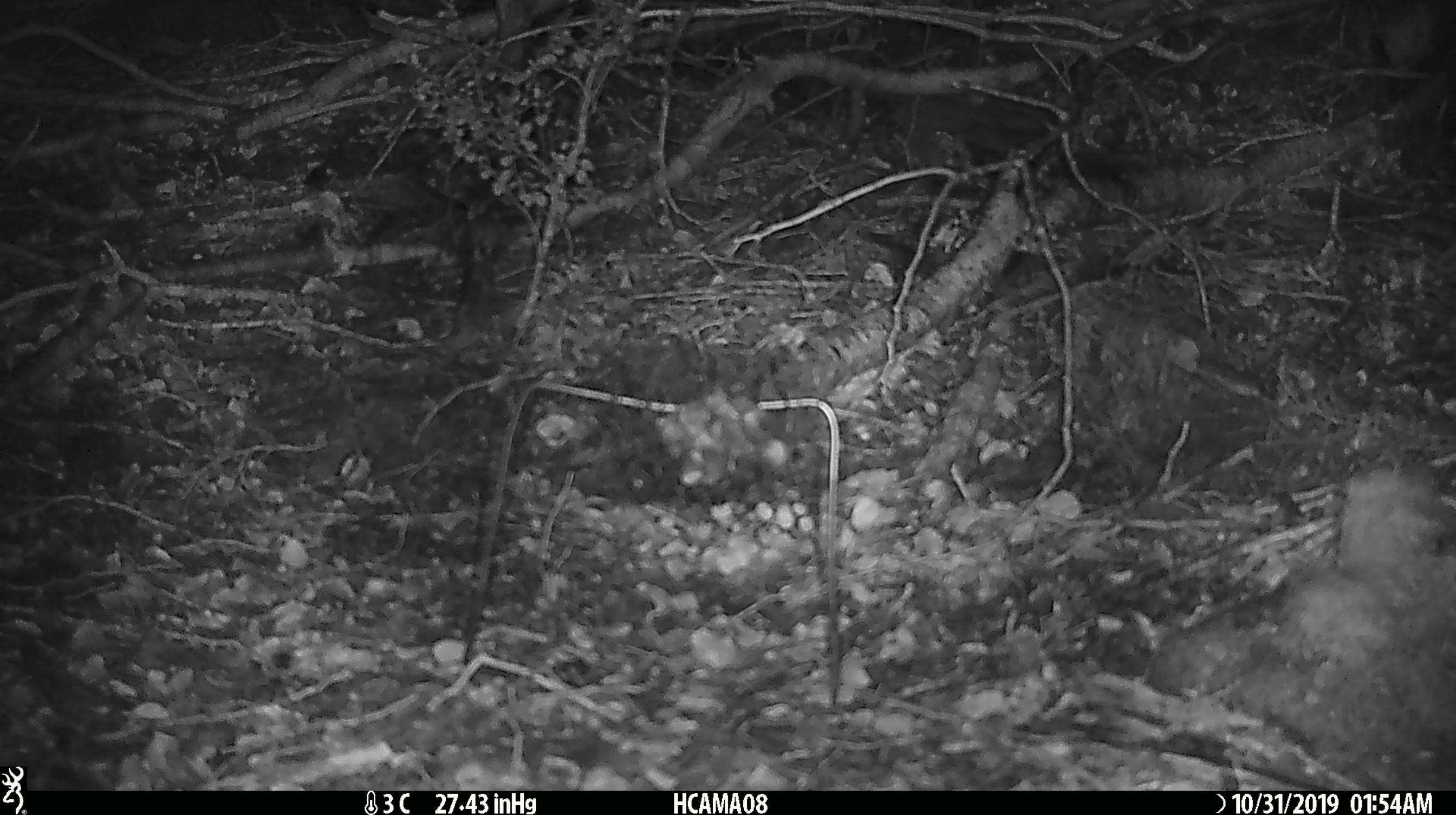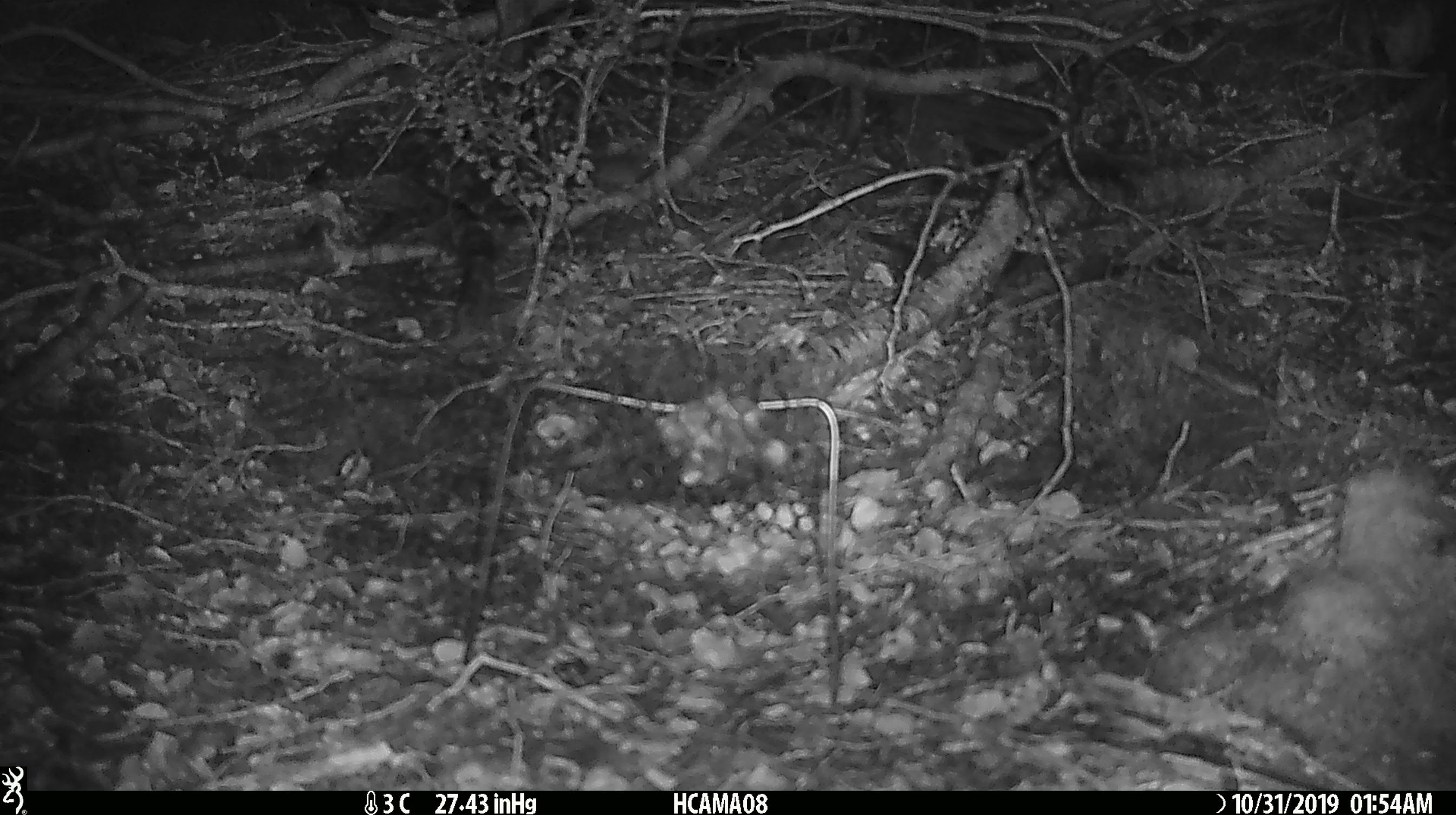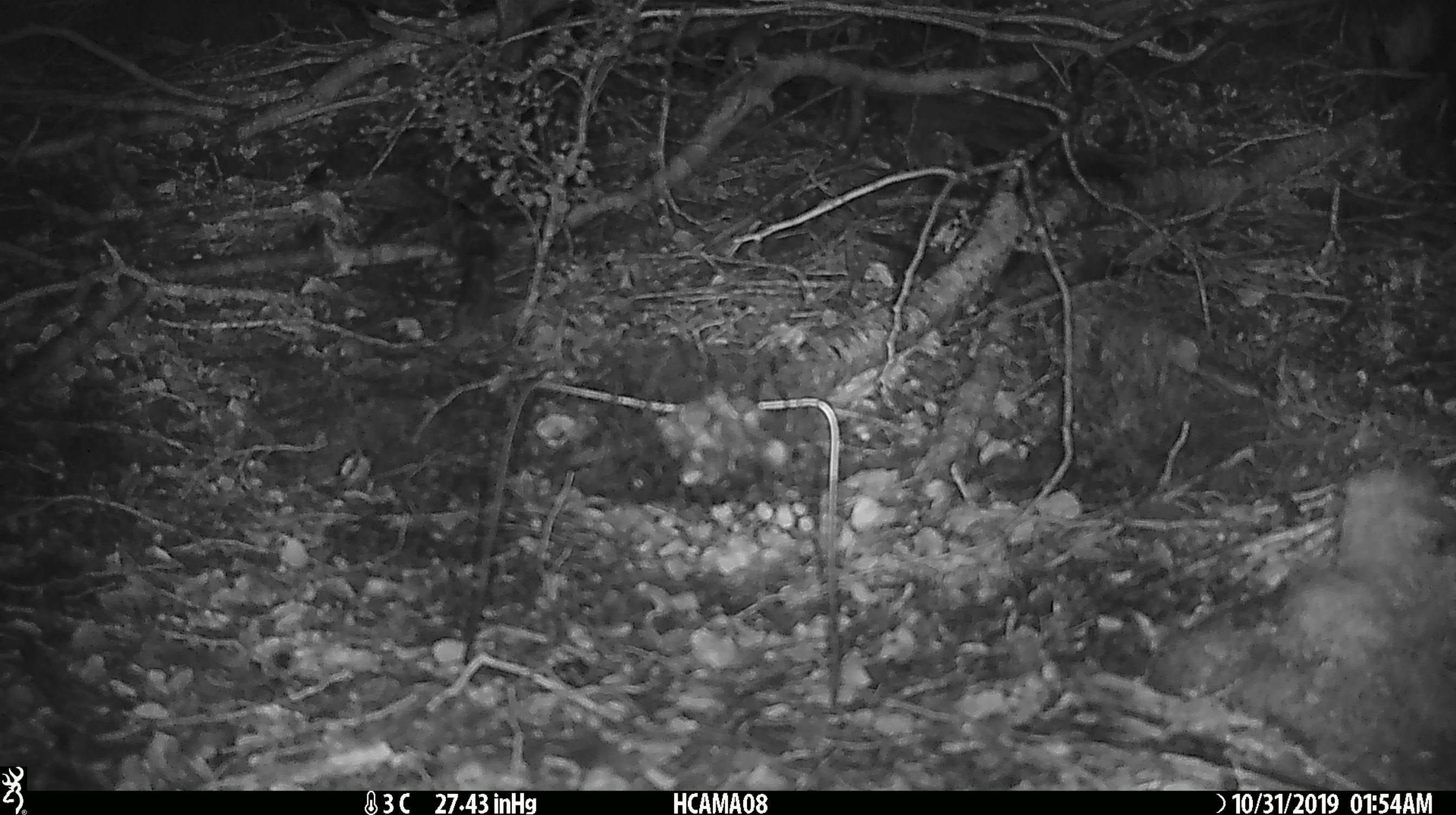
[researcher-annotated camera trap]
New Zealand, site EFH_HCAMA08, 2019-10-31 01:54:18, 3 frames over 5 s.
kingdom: Animalia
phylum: Chordata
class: Mammalia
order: Rodentia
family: Muridae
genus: Mus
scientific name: Mus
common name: mouse